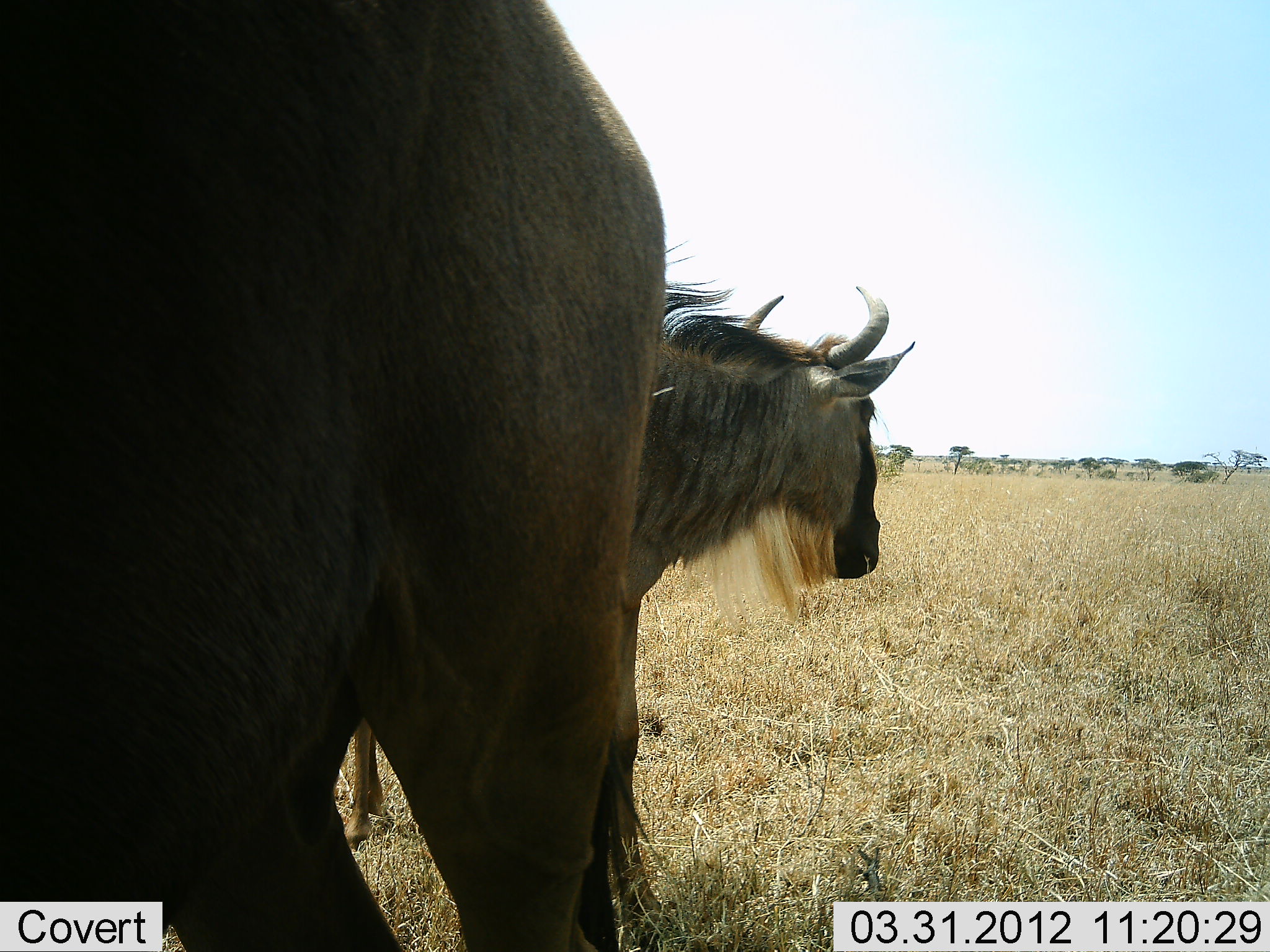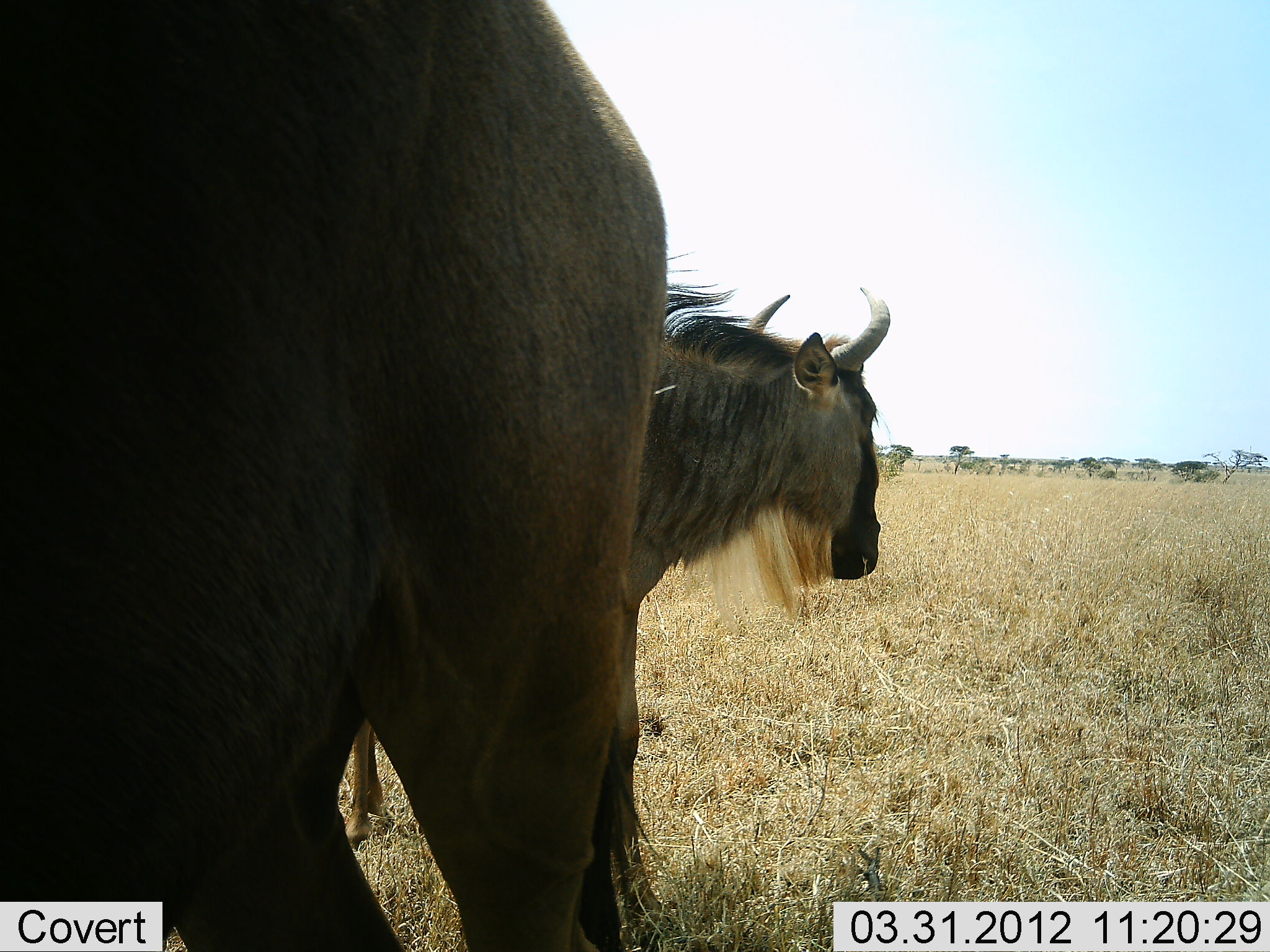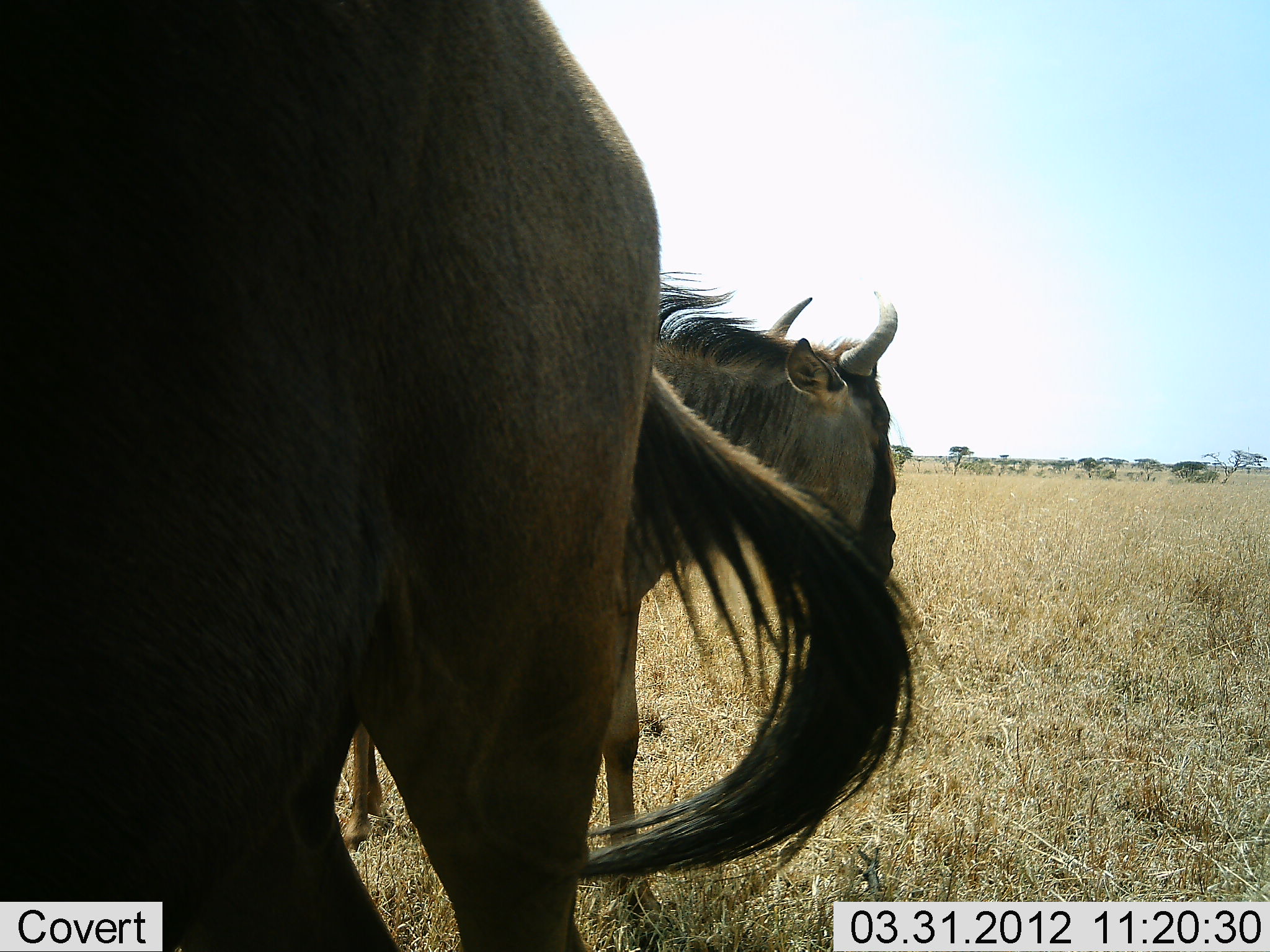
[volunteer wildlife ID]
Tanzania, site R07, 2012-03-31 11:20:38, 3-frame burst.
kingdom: Animalia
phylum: Chordata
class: Mammalia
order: Artiodactyla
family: Bovidae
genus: Connochaetes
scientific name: Connochaetes taurinus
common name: blue wildebeest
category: wildebeest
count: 2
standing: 100%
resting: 7%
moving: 0%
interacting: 0%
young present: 0%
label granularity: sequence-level